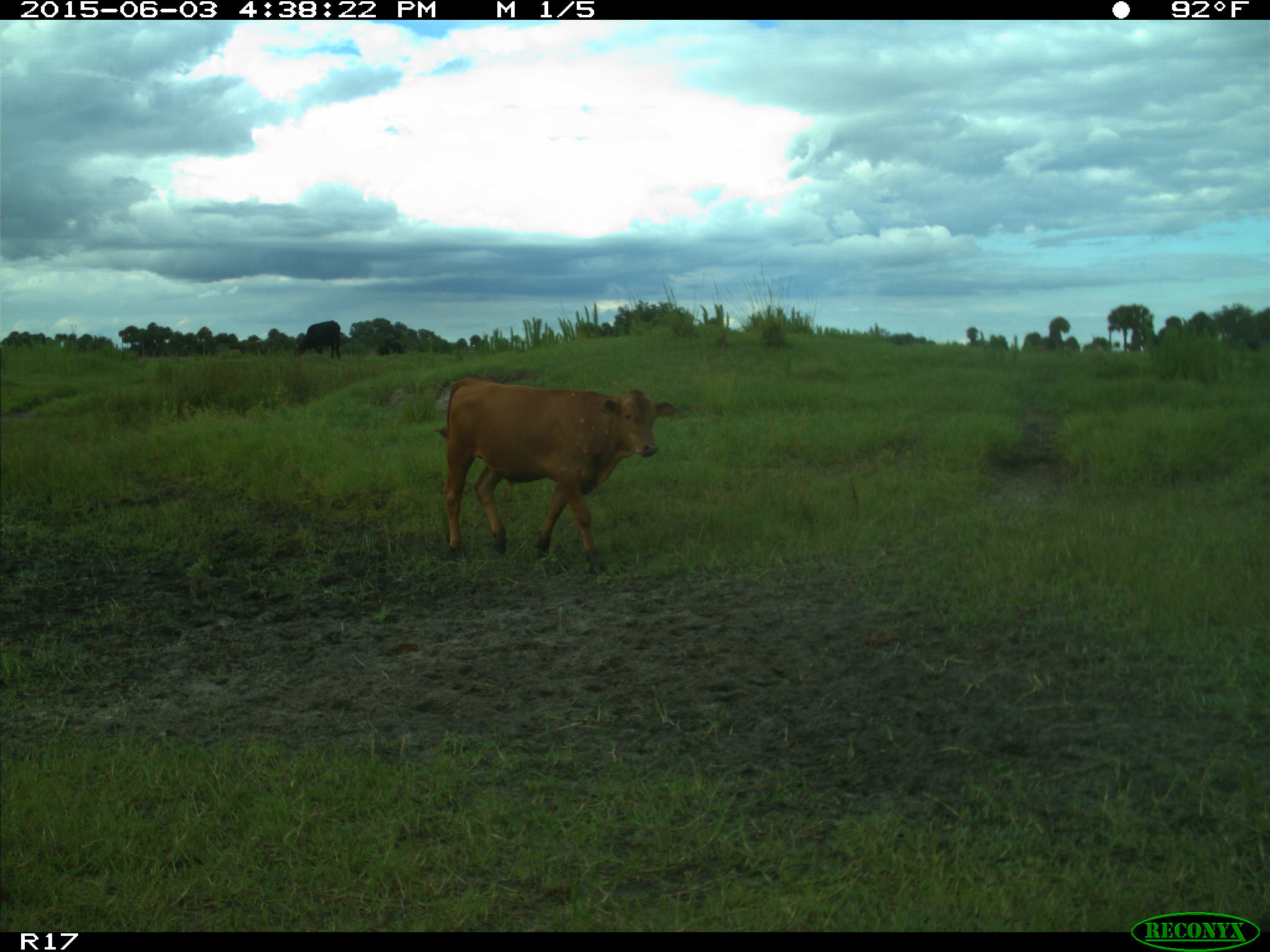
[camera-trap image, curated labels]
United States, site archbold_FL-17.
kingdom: Animalia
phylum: Chordata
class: Mammalia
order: Artiodactyla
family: Bovidae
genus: Bos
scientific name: Bos taurus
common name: domestic cow